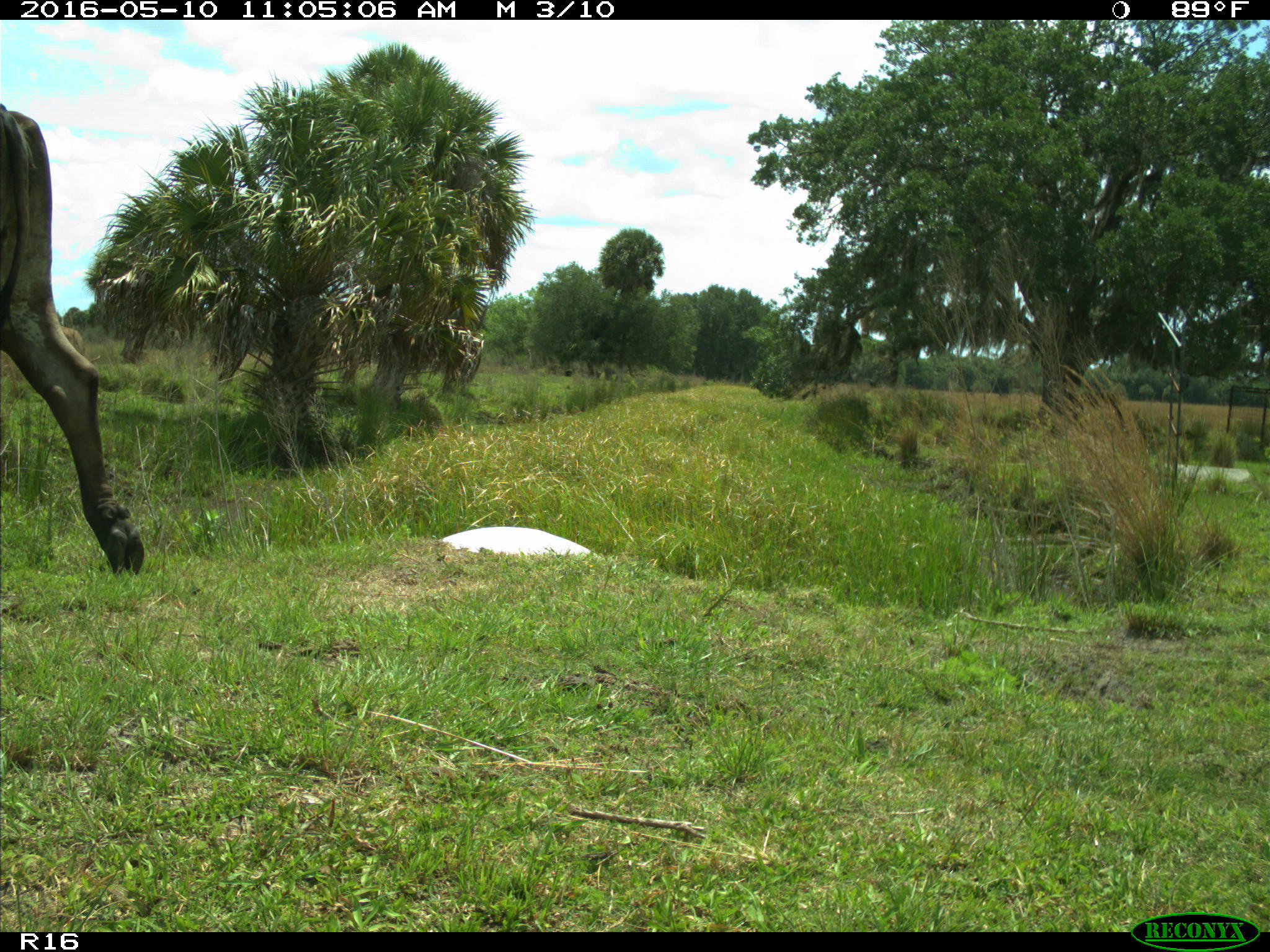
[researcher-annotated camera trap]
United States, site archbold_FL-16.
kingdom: Animalia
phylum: Chordata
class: Mammalia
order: Artiodactyla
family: Bovidae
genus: Bos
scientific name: Bos taurus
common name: domestic cow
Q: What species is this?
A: Bos taurus (domestic cow).